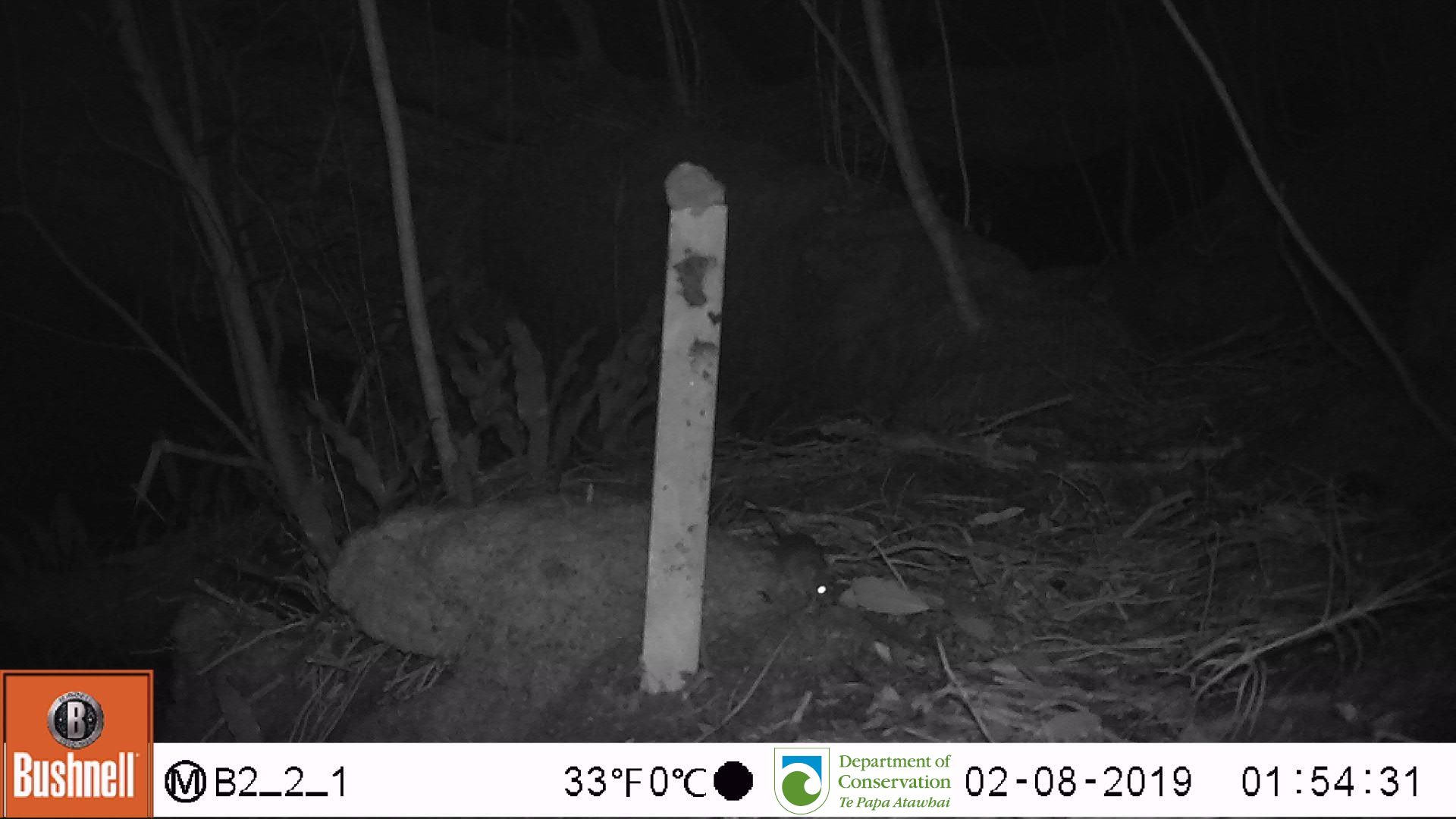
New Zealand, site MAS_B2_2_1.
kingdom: Animalia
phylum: Chordata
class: Mammalia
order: Rodentia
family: Muridae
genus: Mus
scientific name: Mus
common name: mouse